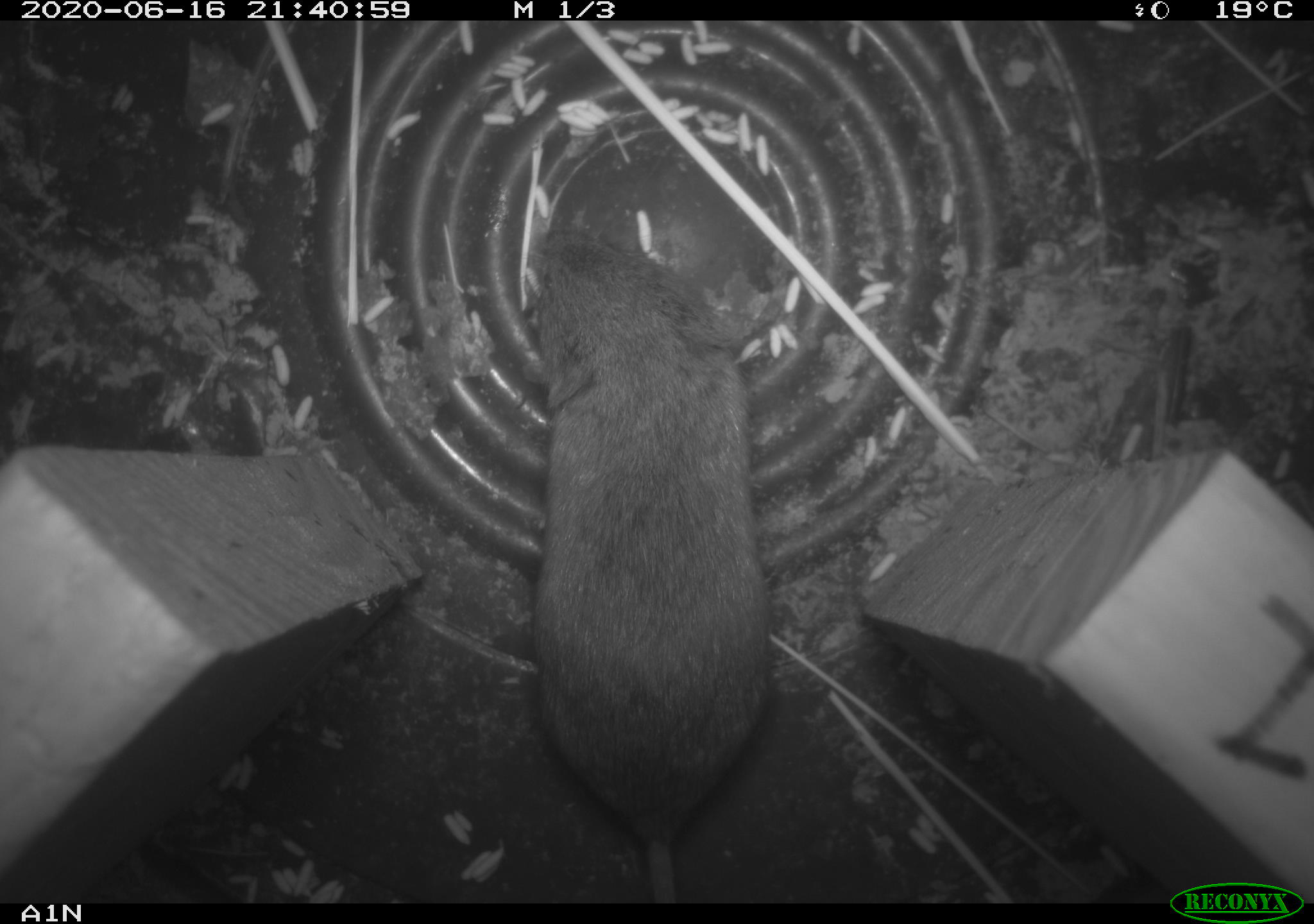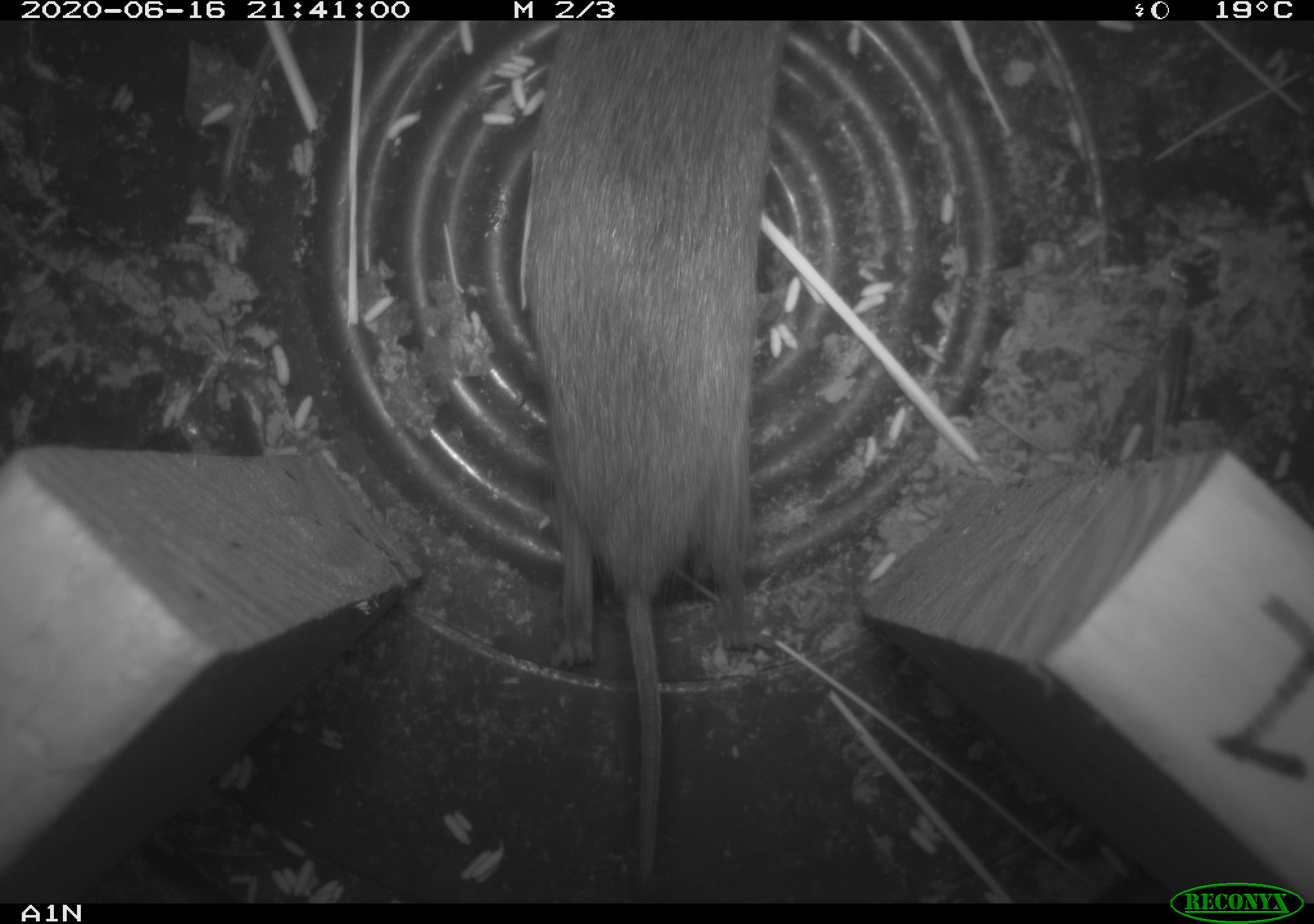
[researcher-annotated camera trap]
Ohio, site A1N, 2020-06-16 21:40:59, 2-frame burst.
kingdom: Animalia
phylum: Chordata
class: Mammalia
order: Rodentia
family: Cricetidae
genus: Microtus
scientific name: Microtus pennsylvanicus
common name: meadow vole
Meadow vole (Microtus pennsylvanicus).